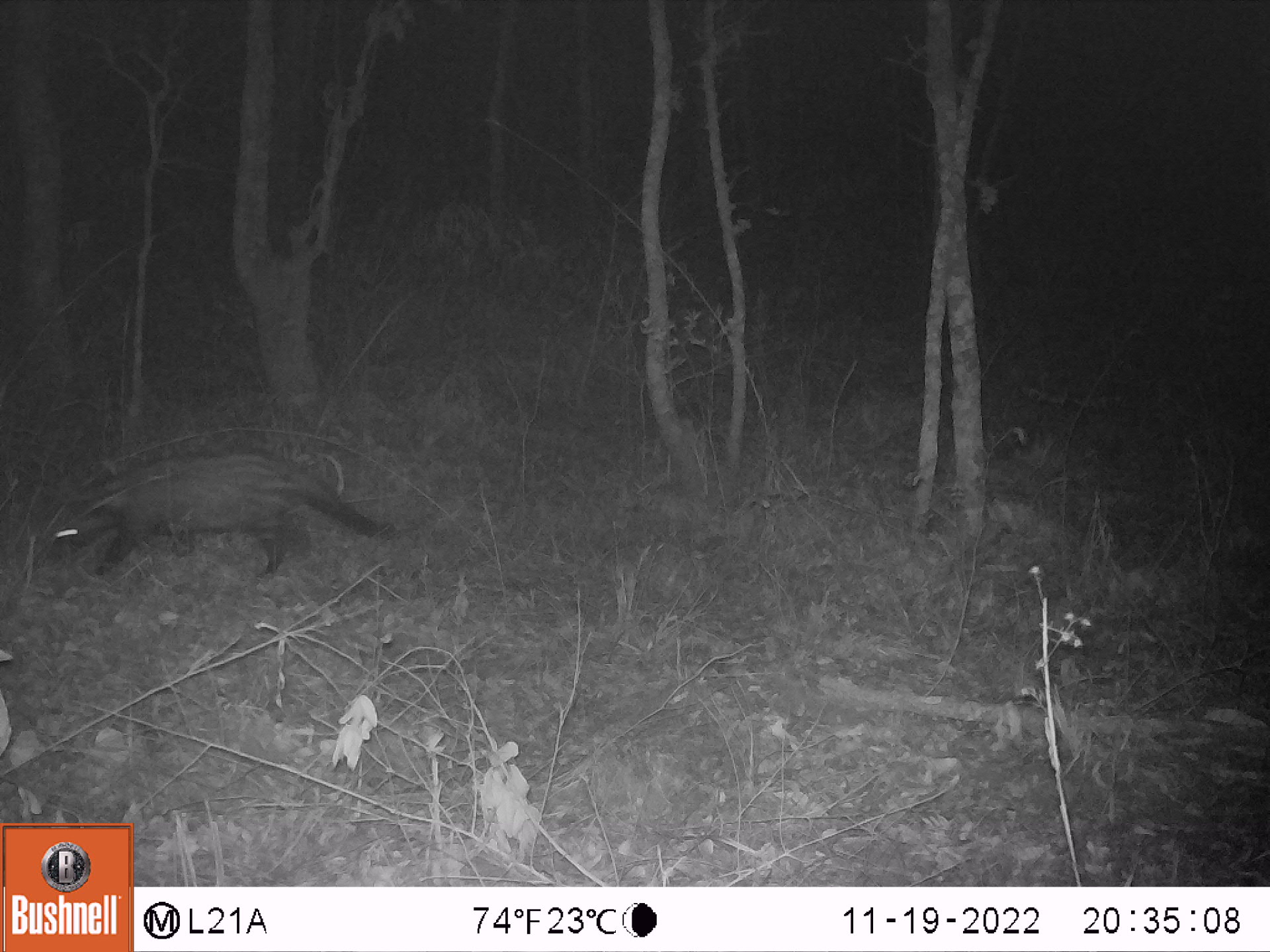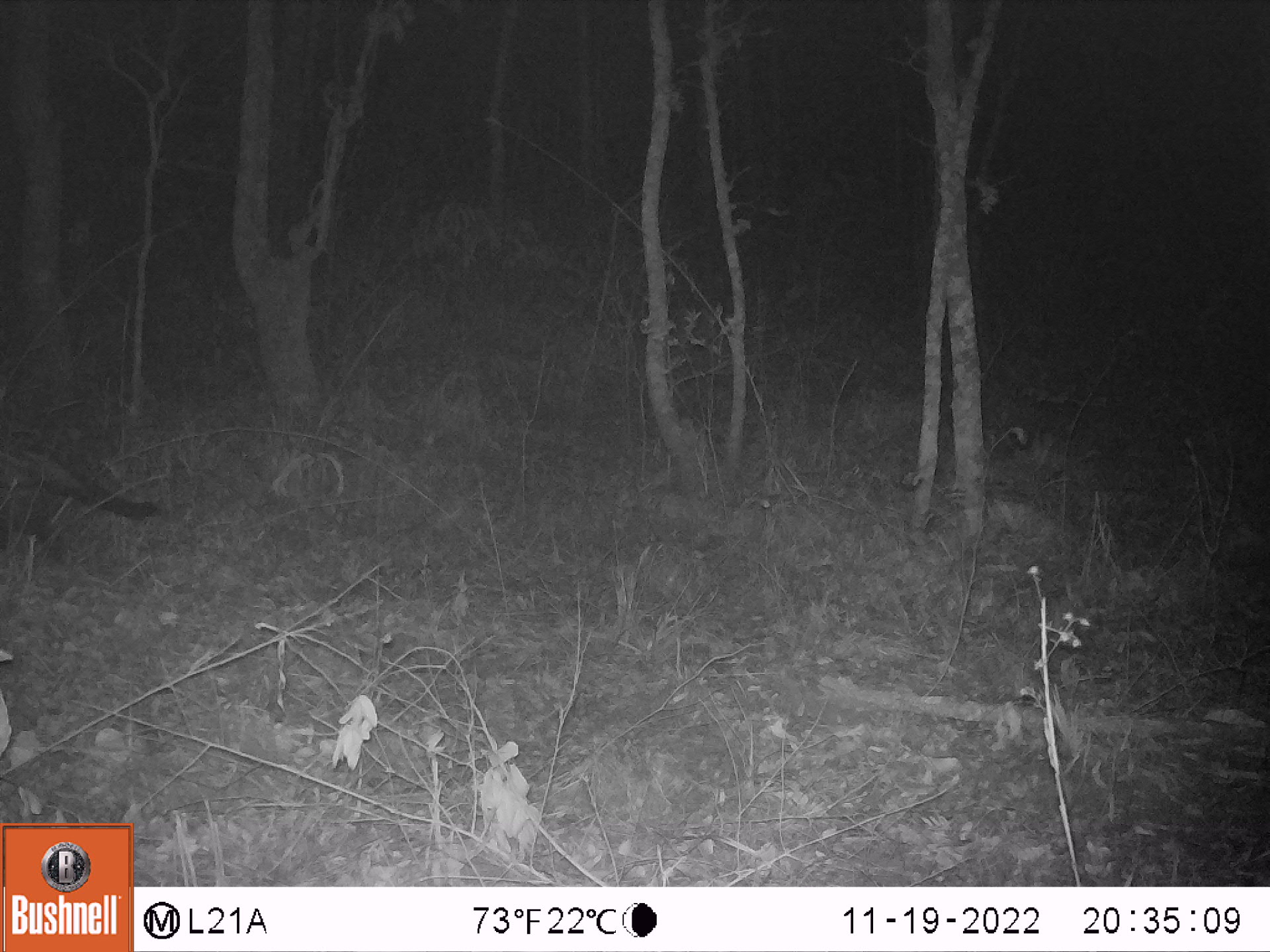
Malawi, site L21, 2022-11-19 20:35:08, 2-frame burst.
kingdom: Animalia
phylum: Chordata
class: Mammalia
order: Carnivora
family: Viverridae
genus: Civettictis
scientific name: Civettictis civetta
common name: african civet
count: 1